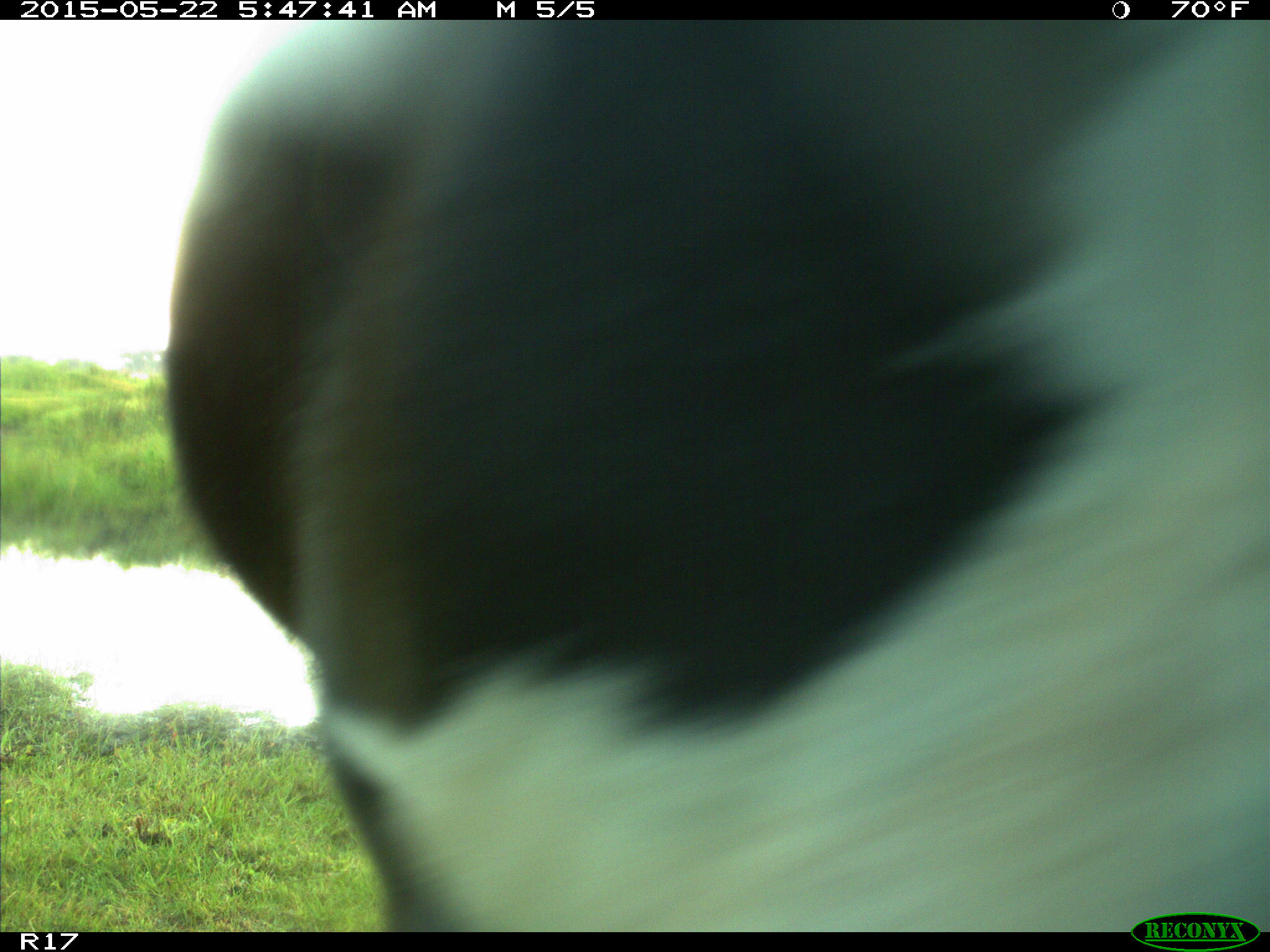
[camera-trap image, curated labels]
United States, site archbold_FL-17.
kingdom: Animalia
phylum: Chordata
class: Mammalia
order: Artiodactyla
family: Bovidae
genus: Bos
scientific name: Bos taurus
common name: domestic cow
Bos taurus (domestic cow).